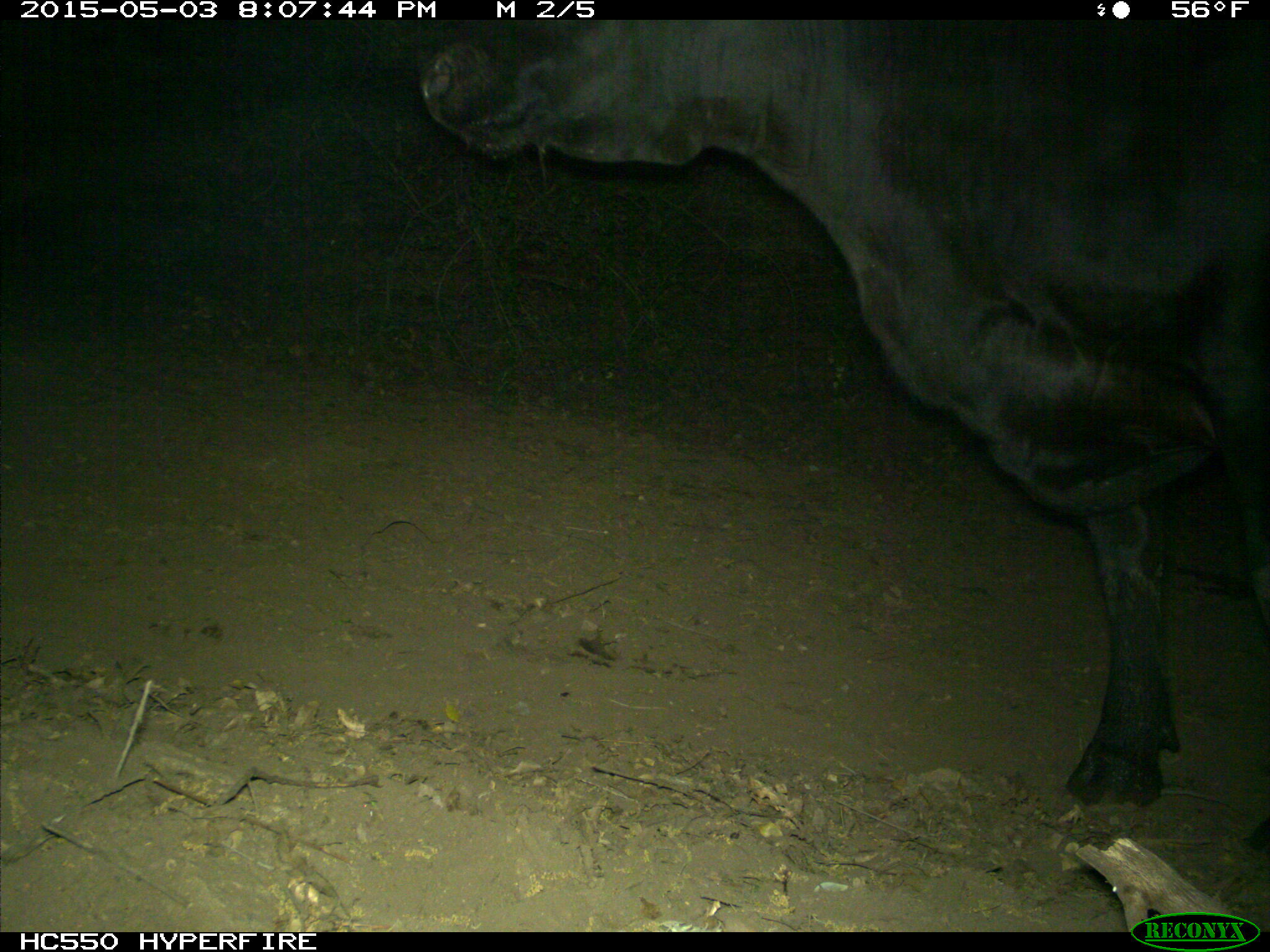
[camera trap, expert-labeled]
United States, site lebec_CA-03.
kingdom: Animalia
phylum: Chordata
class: Mammalia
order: Artiodactyla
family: Bovidae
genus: Bos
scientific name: Bos taurus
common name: domestic cow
Bos taurus (domestic cow).